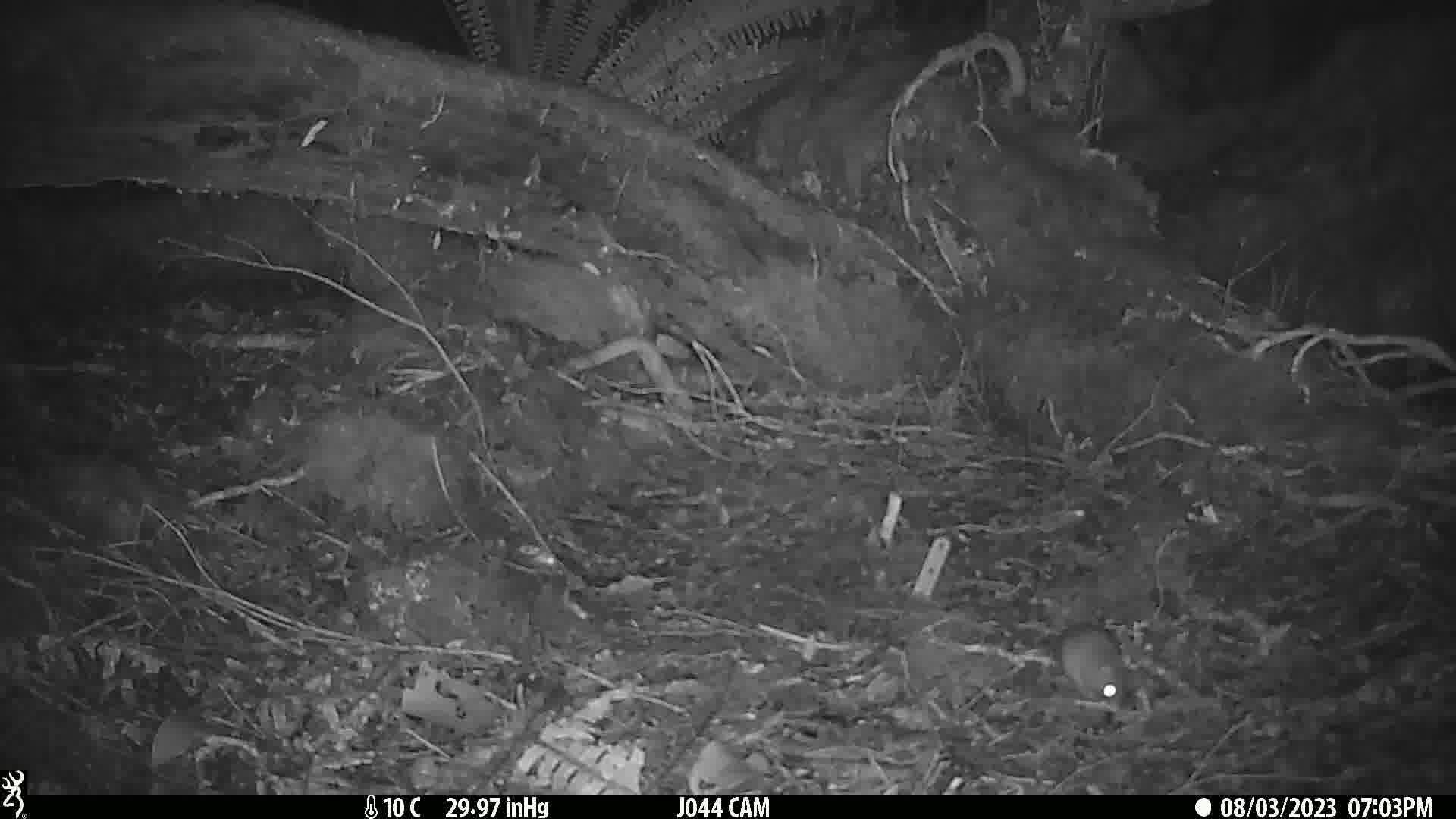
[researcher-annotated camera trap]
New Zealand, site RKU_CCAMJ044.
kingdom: Animalia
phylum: Chordata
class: Mammalia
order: Rodentia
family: Muridae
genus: Rattus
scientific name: Rattus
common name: rat